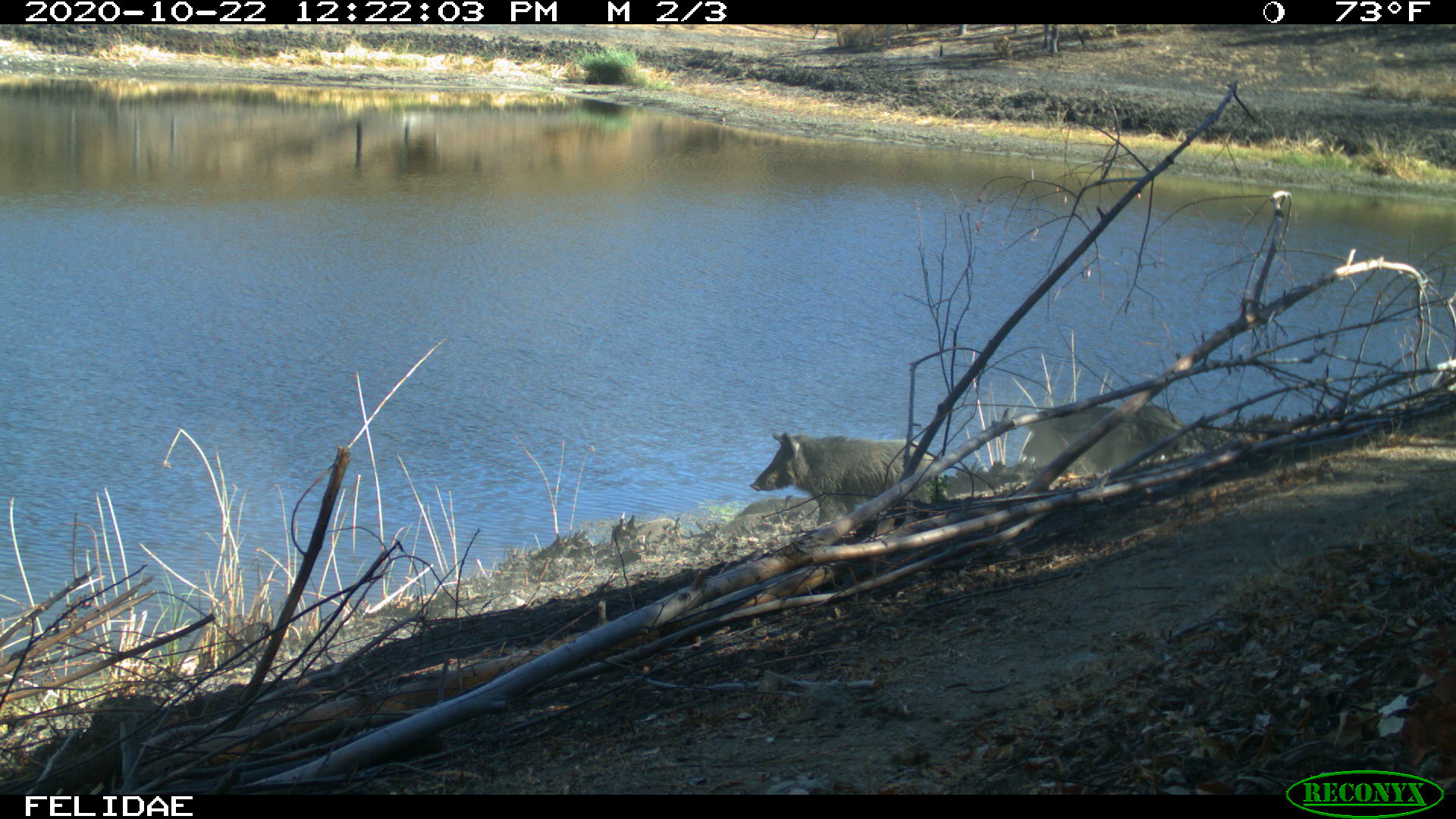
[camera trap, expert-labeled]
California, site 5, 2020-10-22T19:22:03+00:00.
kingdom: Animalia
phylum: Chordata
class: Mammalia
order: Artiodactyla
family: Suidae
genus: Sus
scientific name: Sus scrofa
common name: wild boar